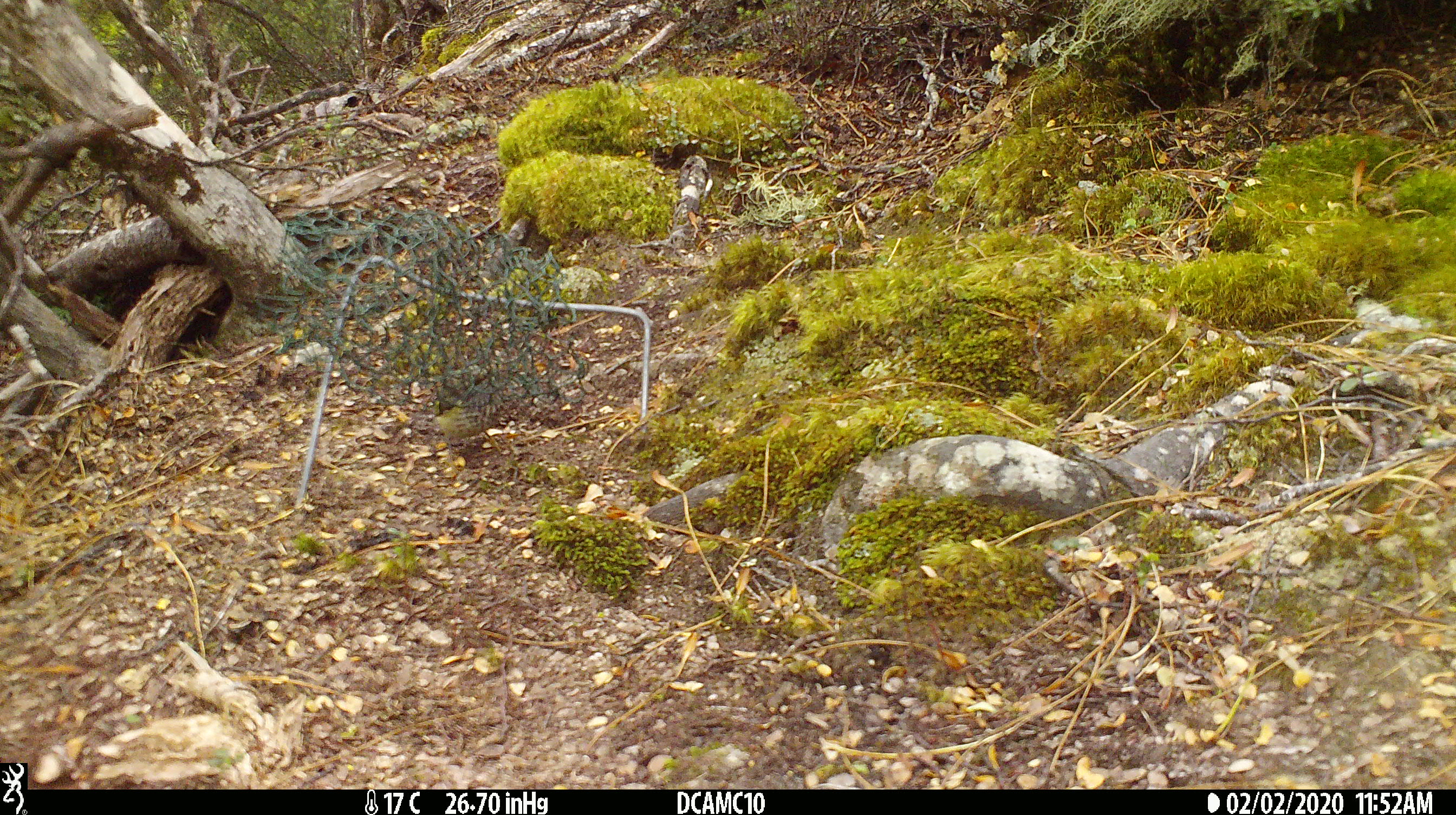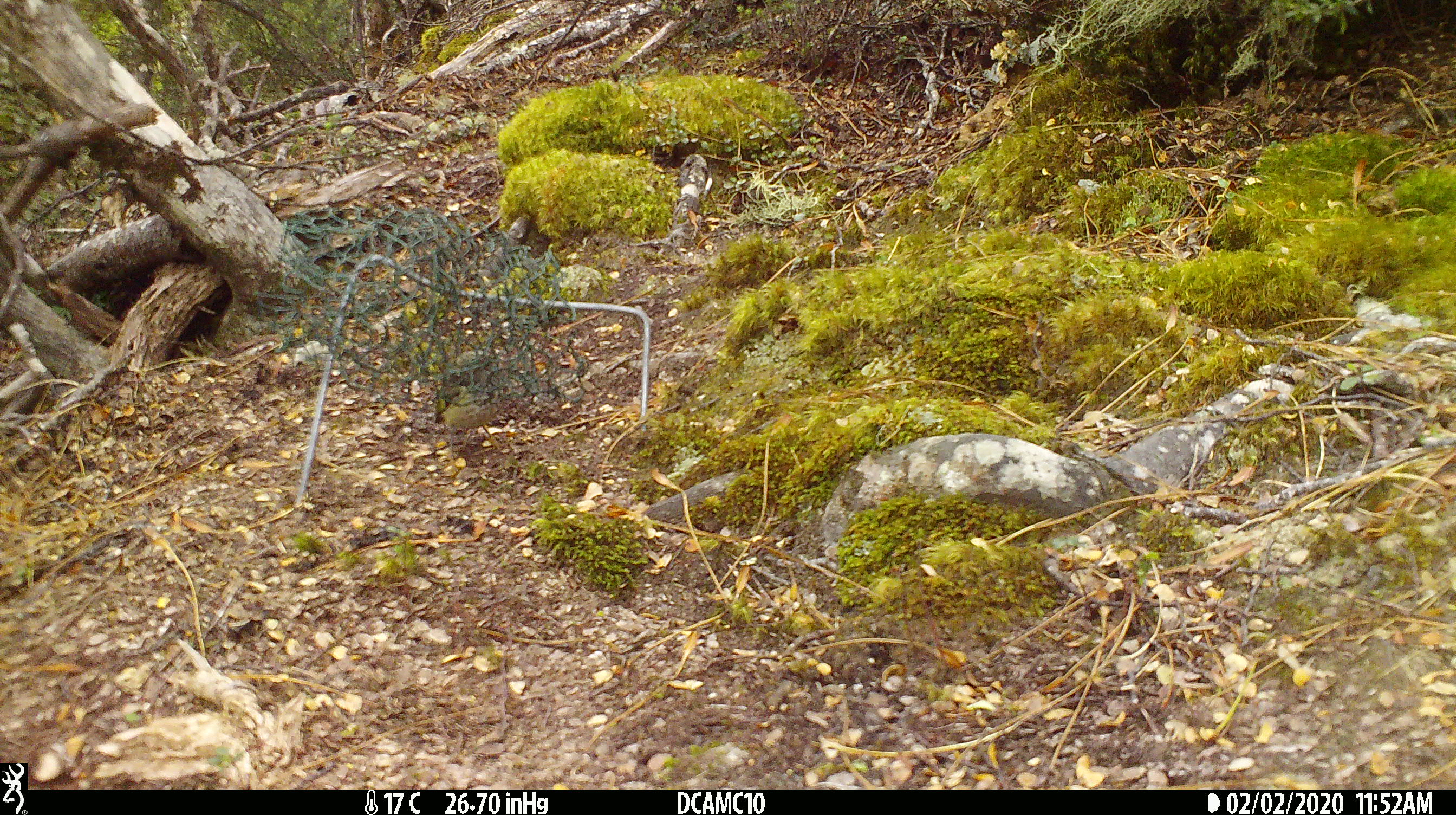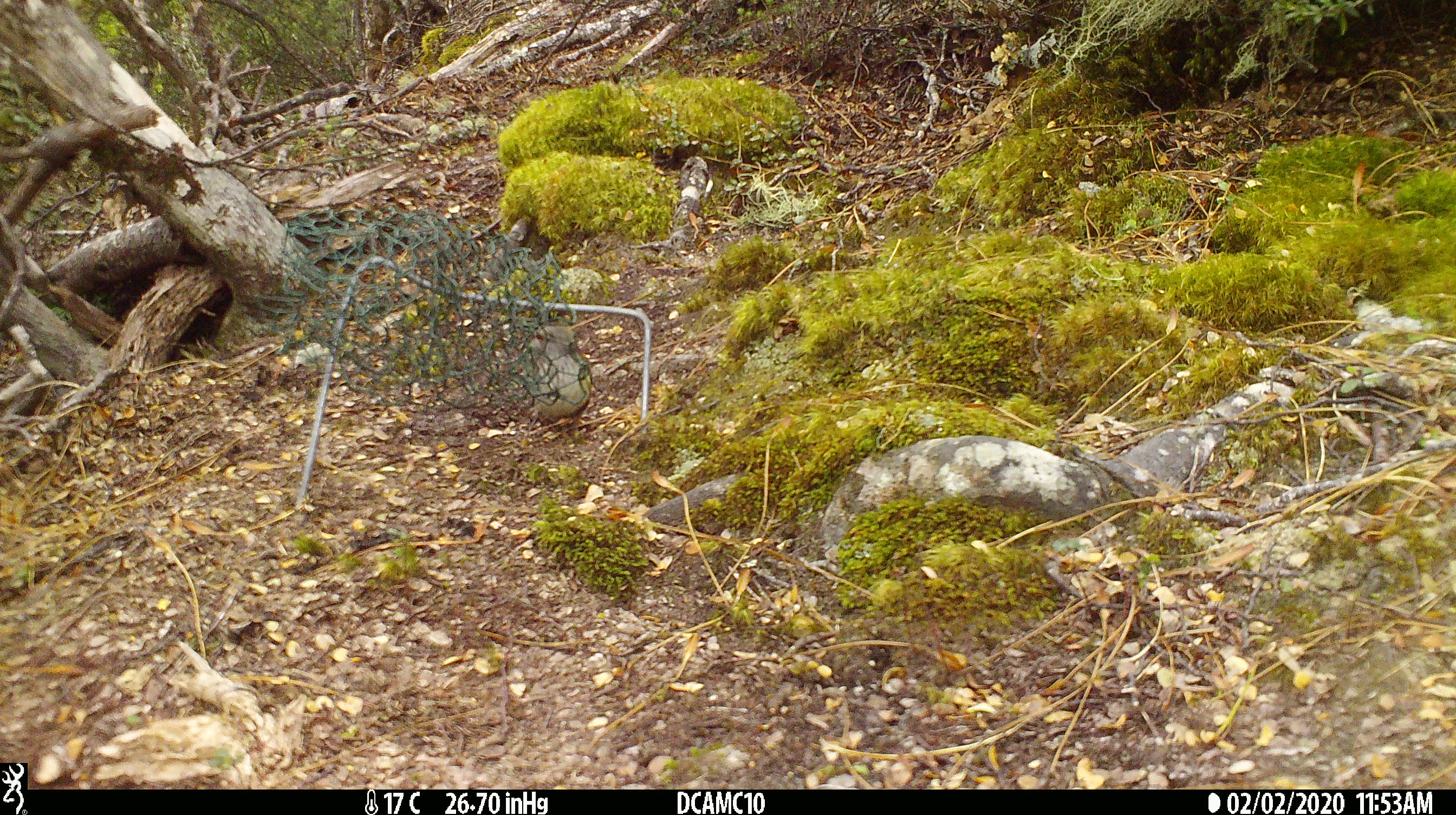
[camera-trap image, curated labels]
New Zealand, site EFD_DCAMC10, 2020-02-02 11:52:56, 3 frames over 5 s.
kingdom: Animalia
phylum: Chordata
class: Aves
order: Passeriformes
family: Acanthisittidae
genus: Acanthisitta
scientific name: Acanthisitta chloris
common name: rifleman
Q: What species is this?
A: Rifleman (Acanthisitta chloris).